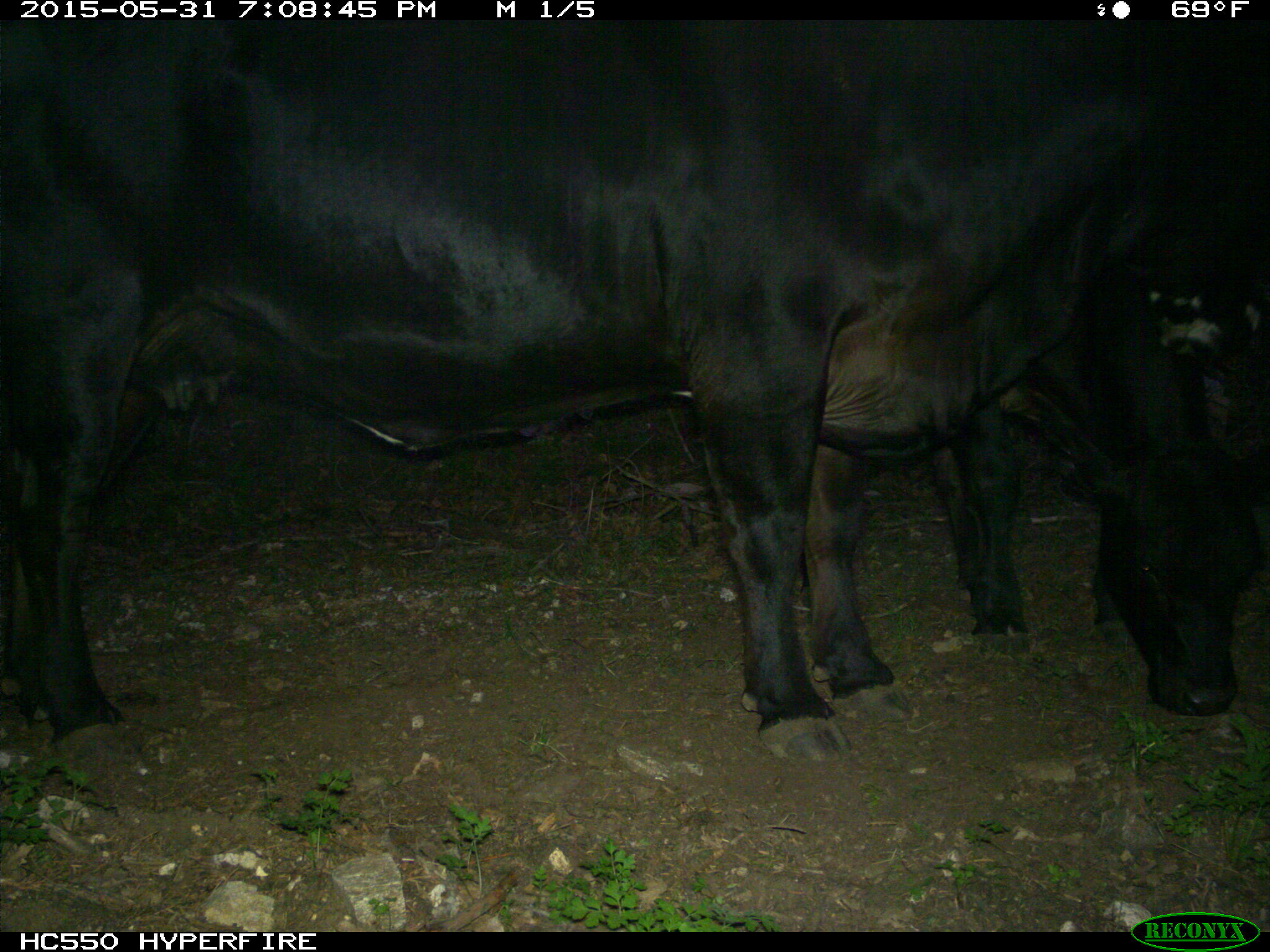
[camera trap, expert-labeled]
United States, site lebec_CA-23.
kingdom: Animalia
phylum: Chordata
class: Mammalia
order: Artiodactyla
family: Bovidae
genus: Bos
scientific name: Bos taurus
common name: domestic cow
Bos taurus (domestic cow).